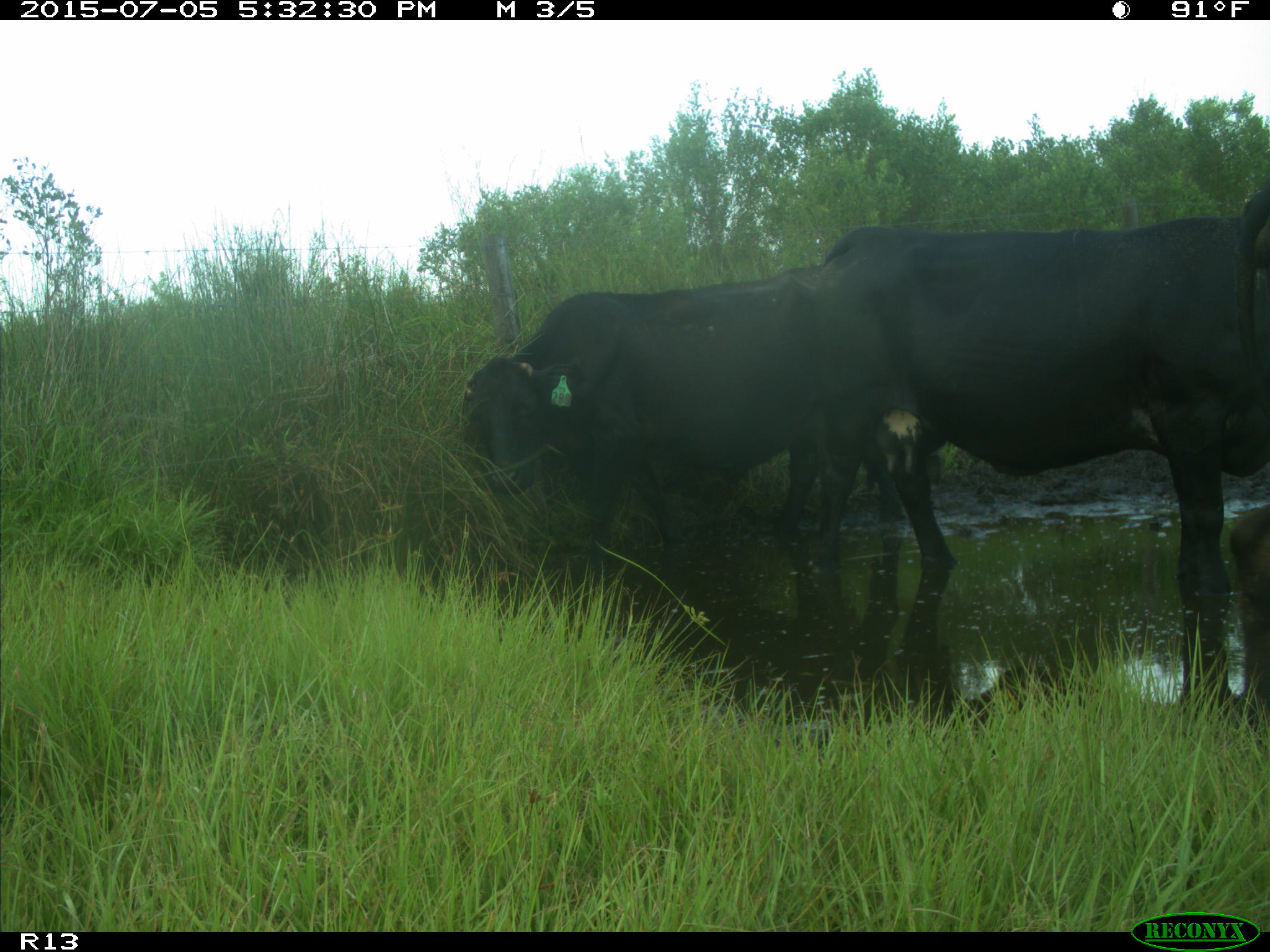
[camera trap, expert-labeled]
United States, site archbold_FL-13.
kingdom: Animalia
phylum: Chordata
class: Mammalia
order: Artiodactyla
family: Bovidae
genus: Bos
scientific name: Bos taurus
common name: domestic cow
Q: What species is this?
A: Bos taurus (domestic cow).